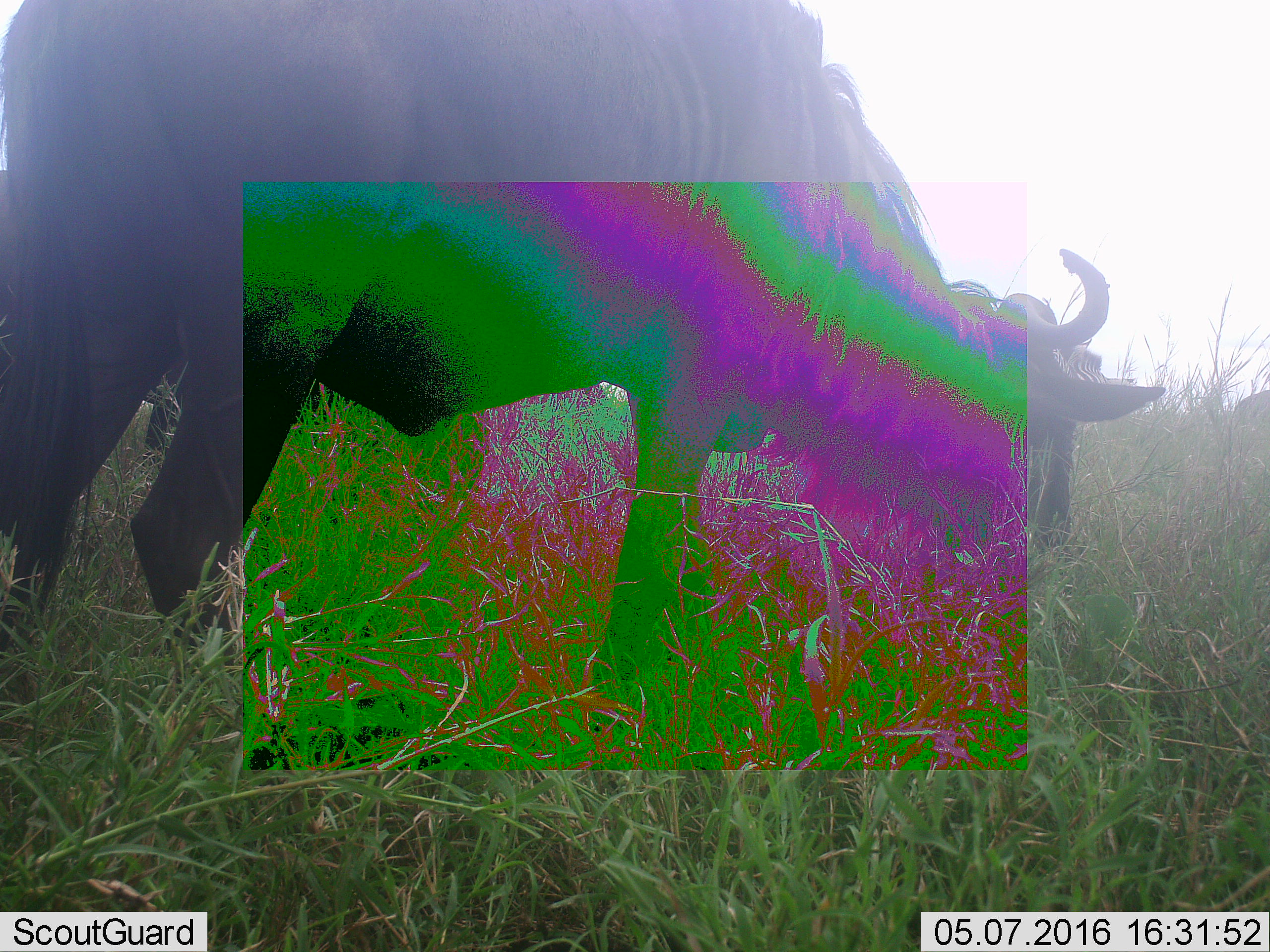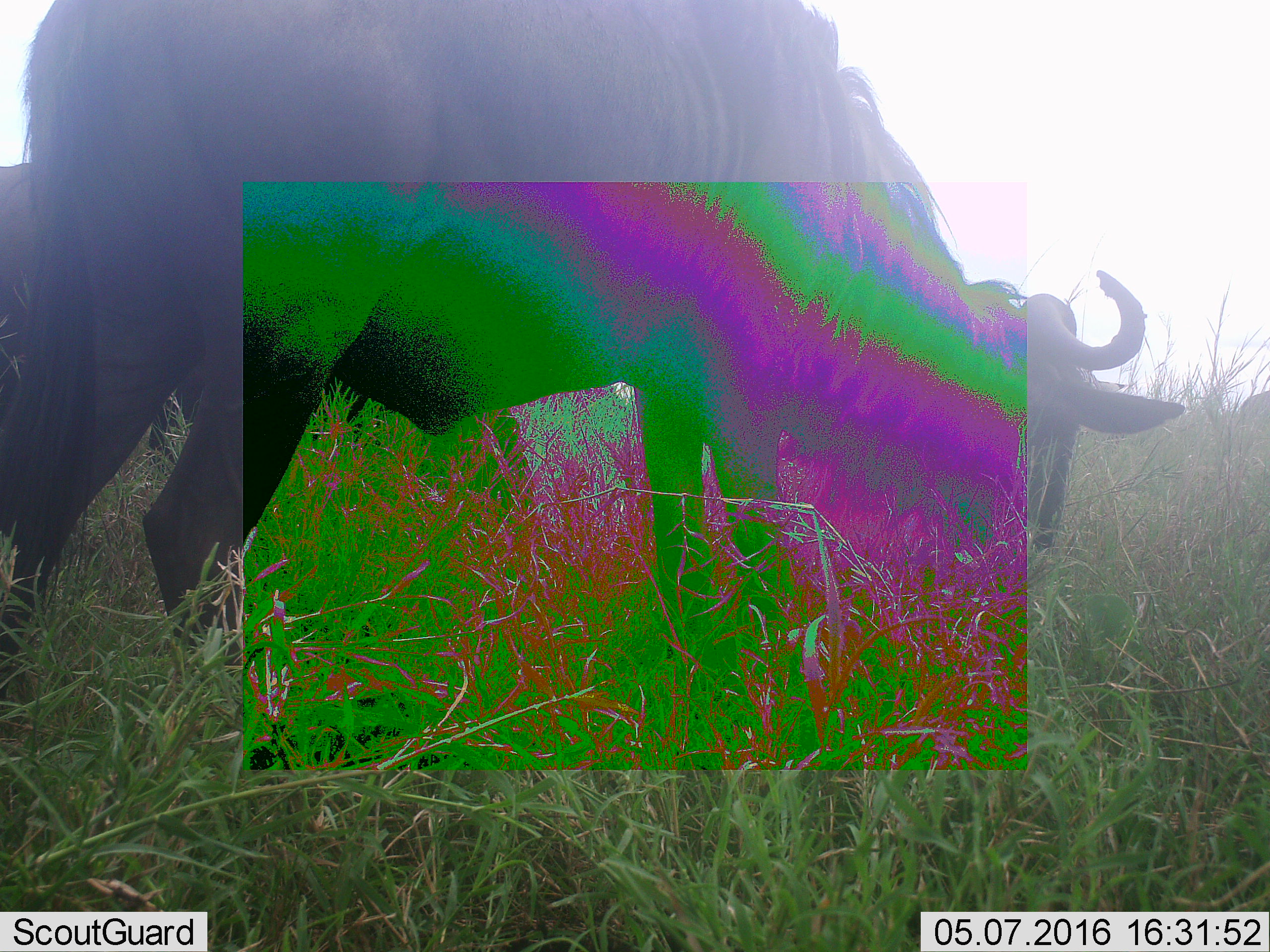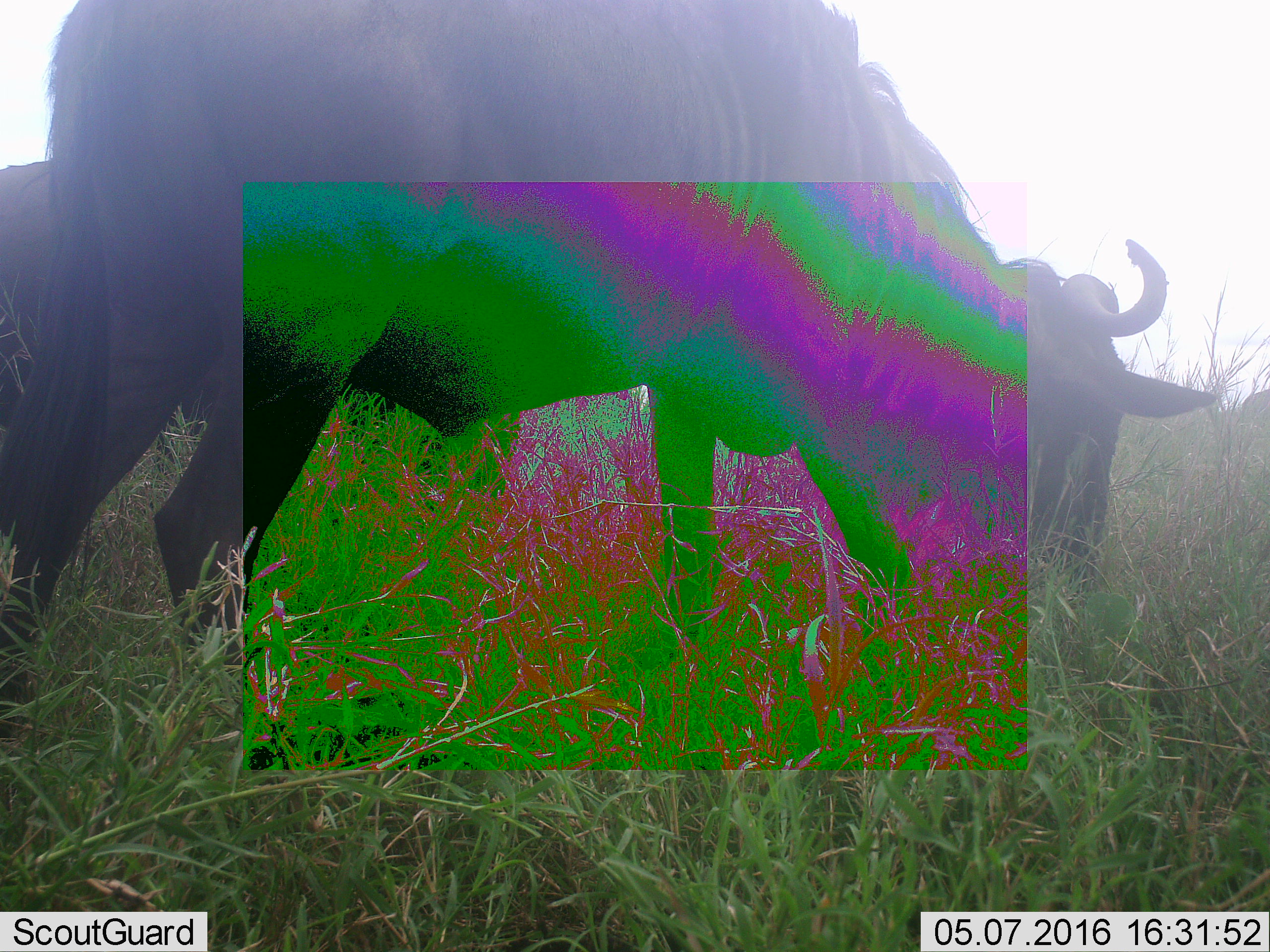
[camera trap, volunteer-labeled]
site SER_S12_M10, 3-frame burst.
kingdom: Animalia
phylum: Chordata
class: Mammalia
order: Artiodactyla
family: Bovidae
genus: Connochaetes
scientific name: Connochaetes taurinus taurinus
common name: blue wildebeest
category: wildebeestblue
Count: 1.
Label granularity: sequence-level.